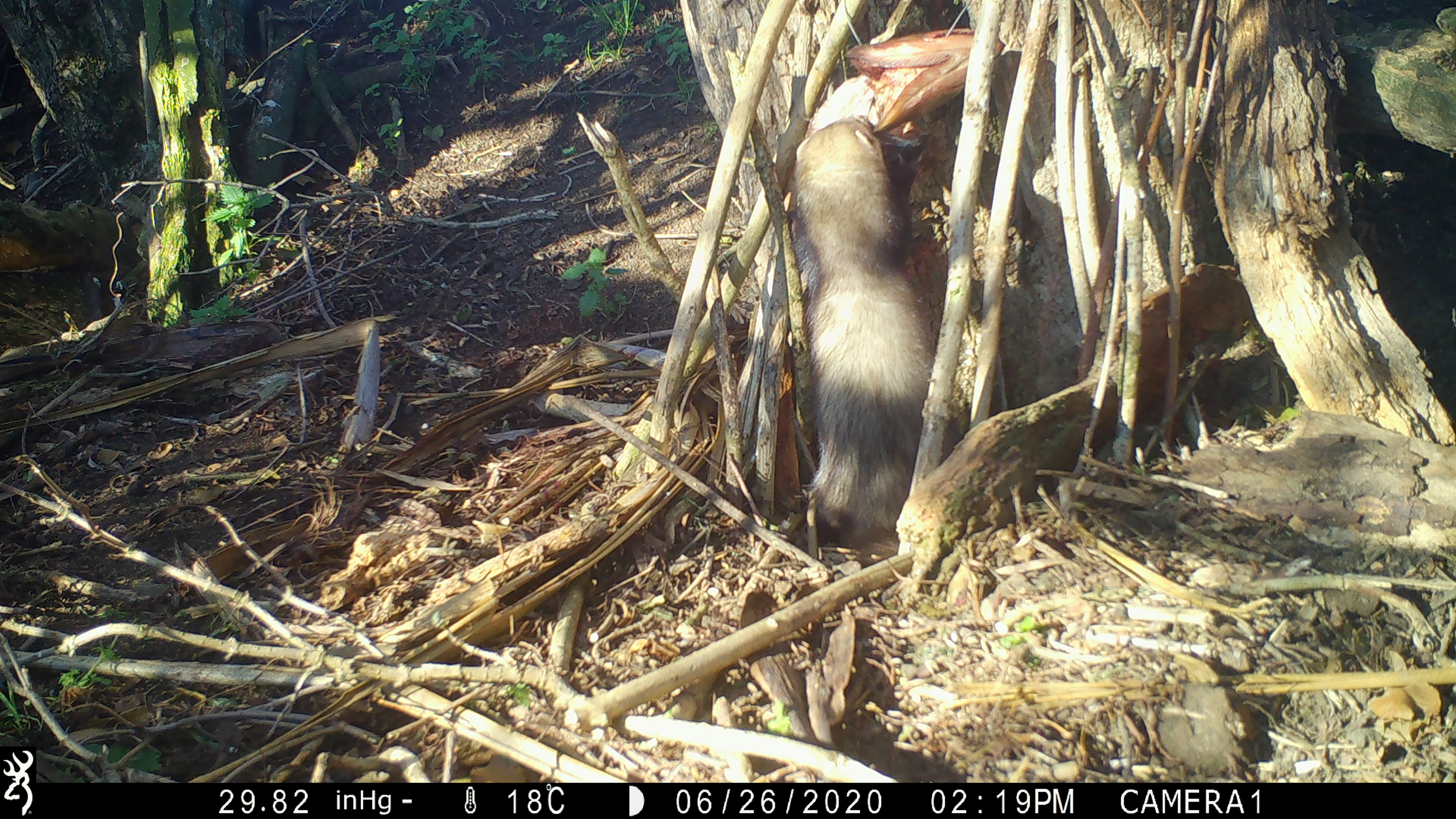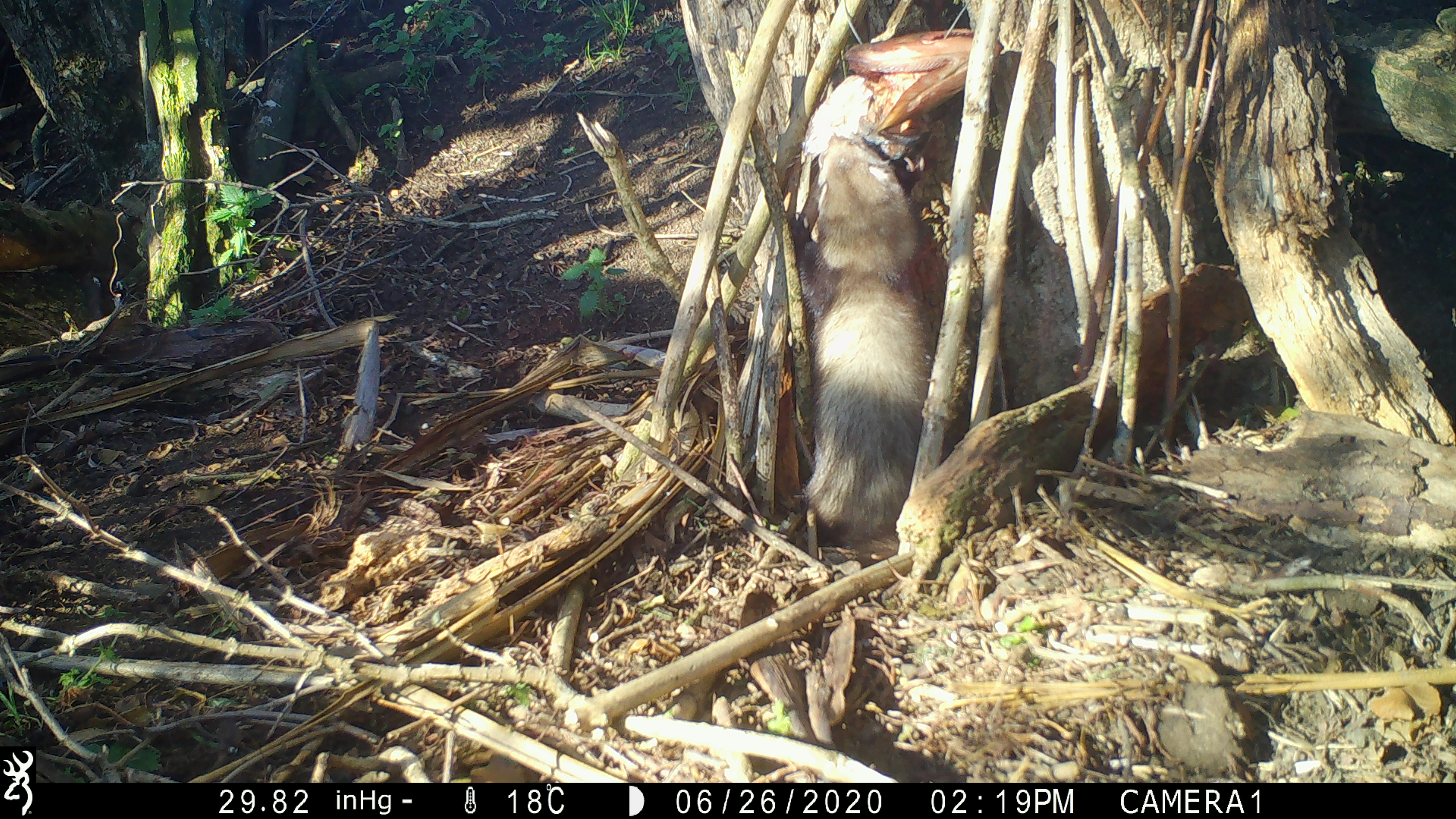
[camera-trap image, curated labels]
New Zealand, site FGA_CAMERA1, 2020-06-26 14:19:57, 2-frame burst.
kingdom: Animalia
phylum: Chordata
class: Mammalia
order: Carnivora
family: Mustelidae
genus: Mustela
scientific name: Mustela furo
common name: ferret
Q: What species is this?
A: Ferret (Mustela furo).